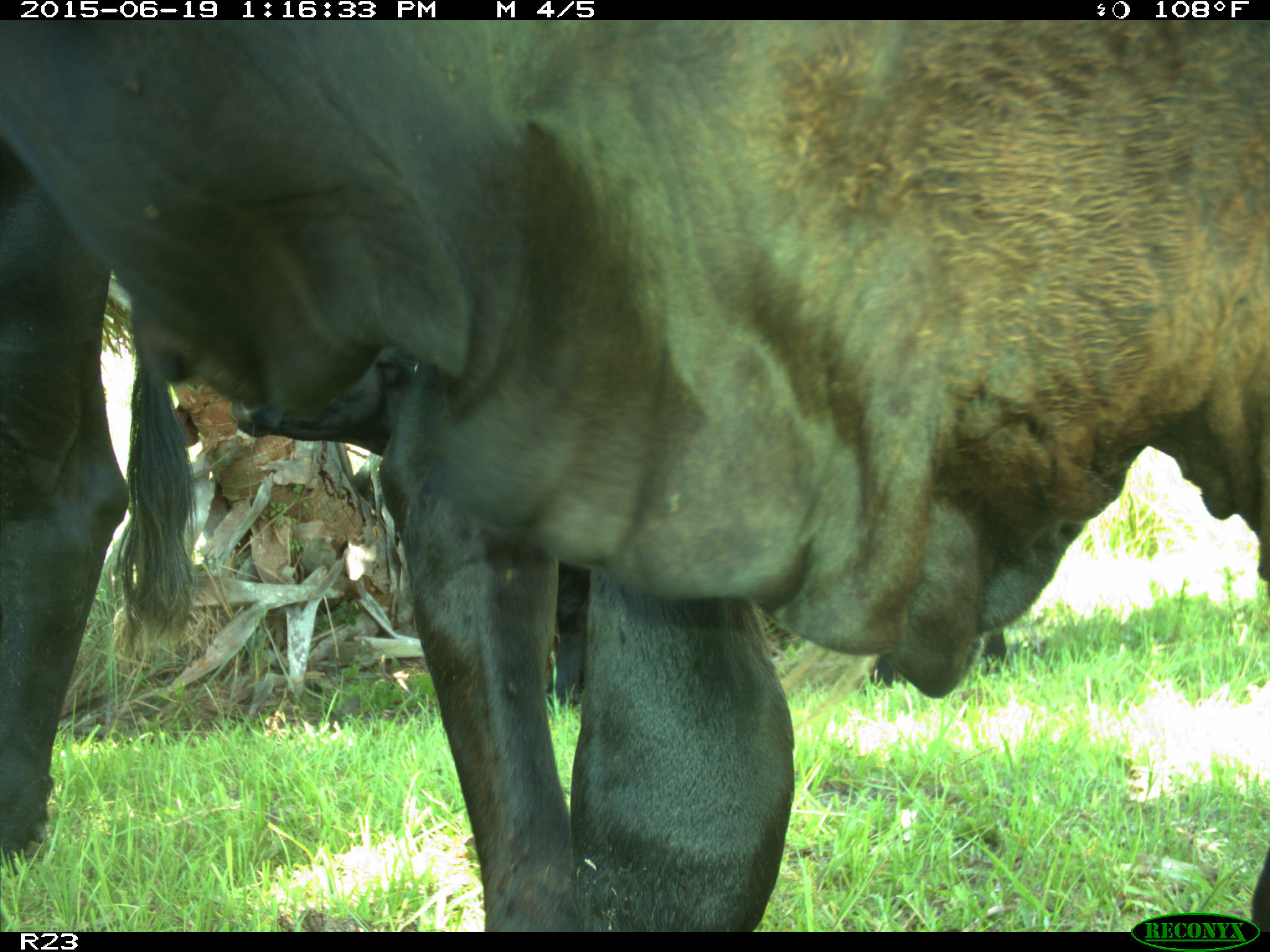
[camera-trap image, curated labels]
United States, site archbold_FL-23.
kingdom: Animalia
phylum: Chordata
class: Mammalia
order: Artiodactyla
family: Suidae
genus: Sus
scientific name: Sus scrofa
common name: wild boar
Sus scrofa (wild boar).